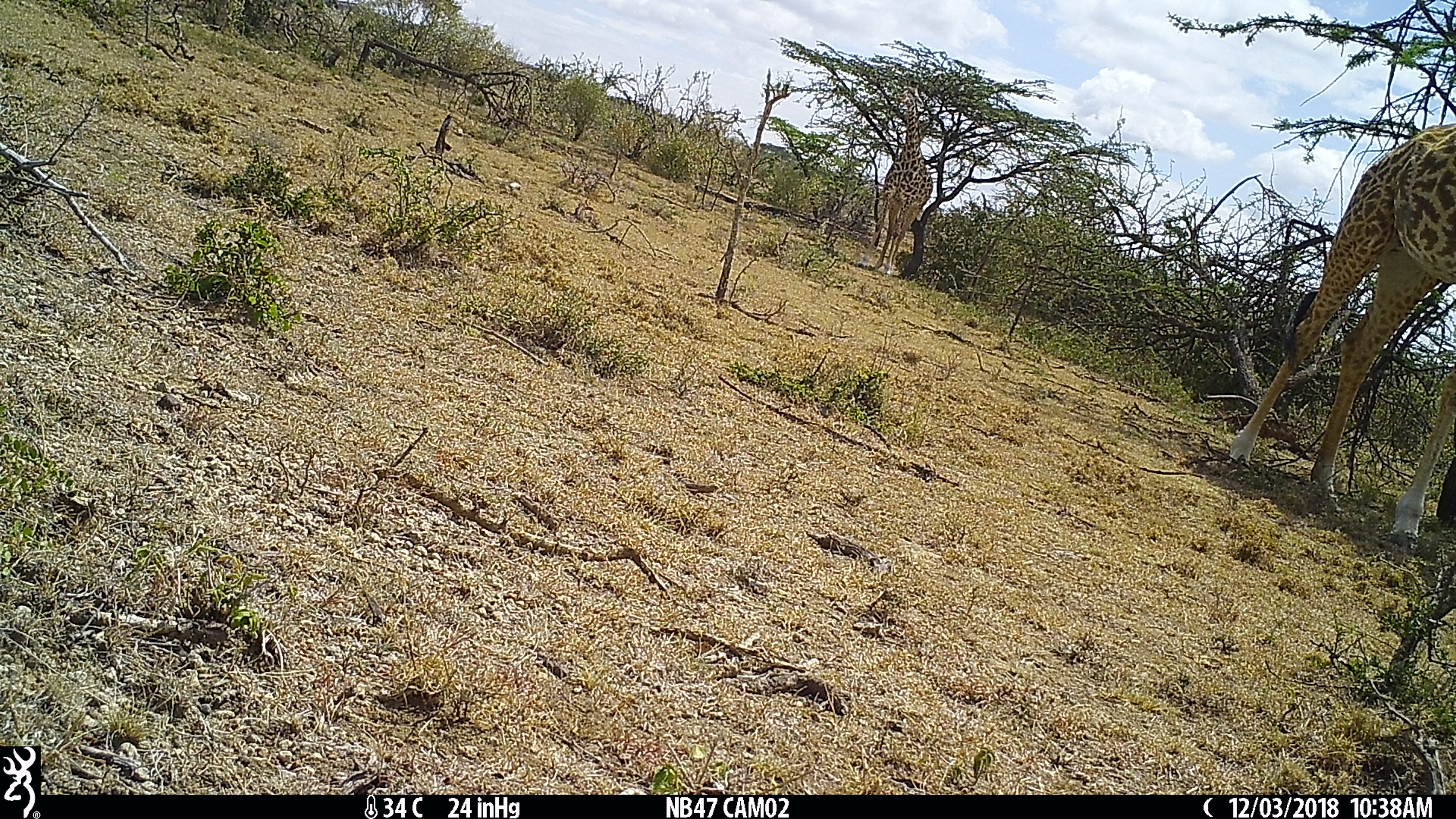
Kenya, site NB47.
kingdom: Animalia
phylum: Chordata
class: Mammalia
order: Artiodactyla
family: Giraffidae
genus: Giraffa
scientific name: Giraffa camelopardalis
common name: northern giraffe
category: giraffe